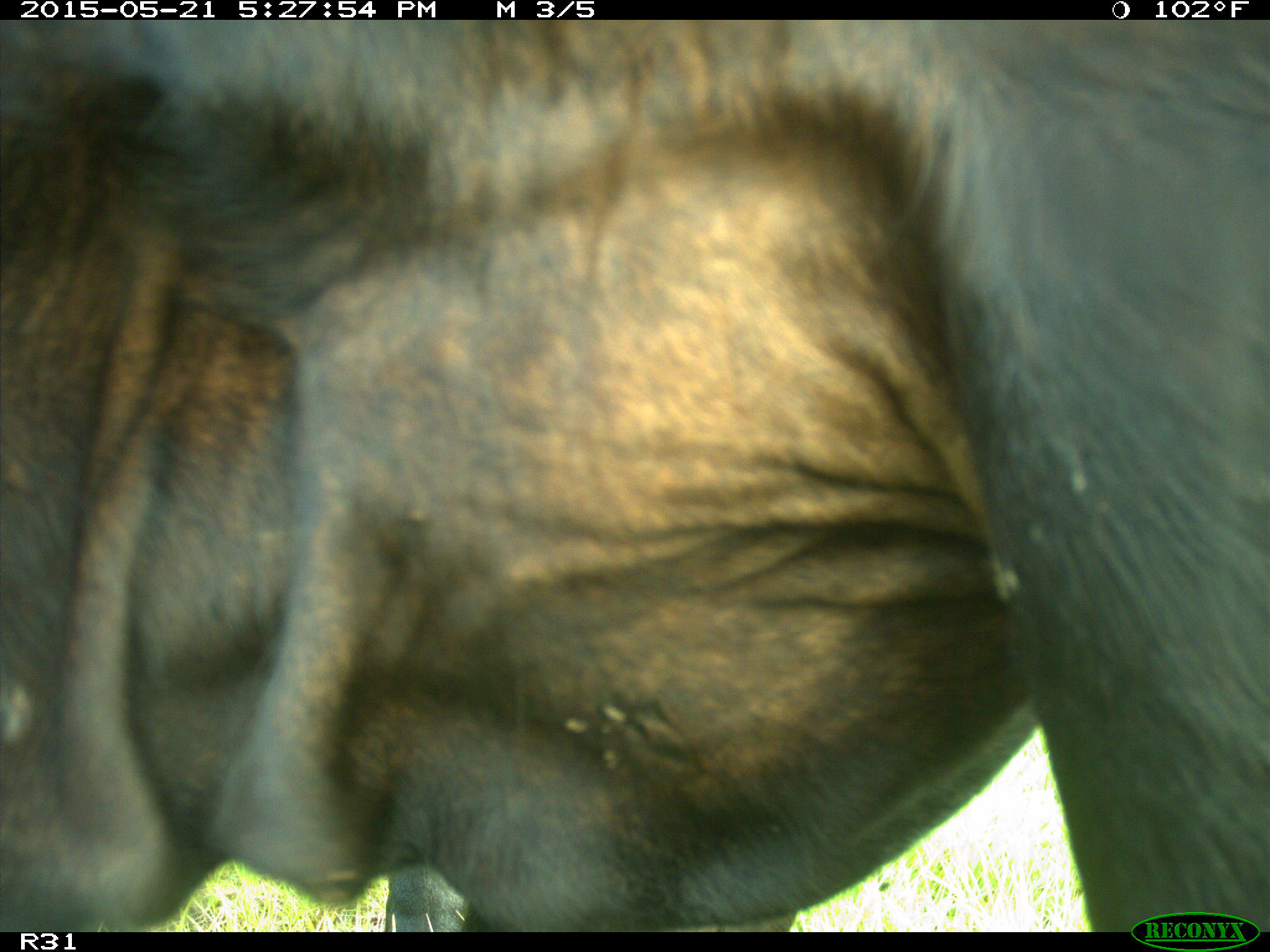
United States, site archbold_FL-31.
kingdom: Animalia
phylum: Chordata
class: Mammalia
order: Artiodactyla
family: Bovidae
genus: Bos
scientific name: Bos taurus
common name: domestic cow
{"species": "Bos taurus (domestic cow)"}